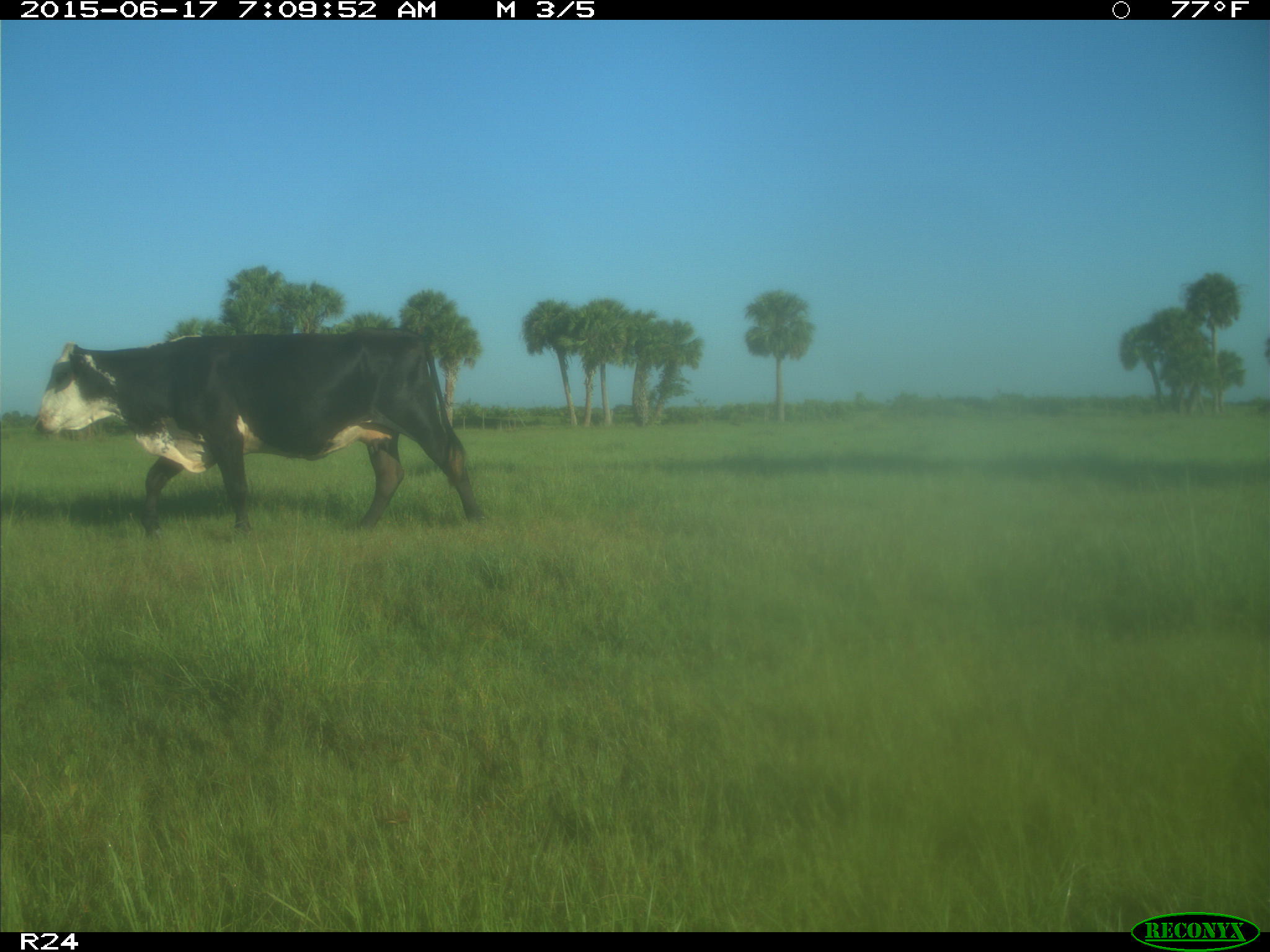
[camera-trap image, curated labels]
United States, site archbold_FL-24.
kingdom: Animalia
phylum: Chordata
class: Mammalia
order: Artiodactyla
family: Bovidae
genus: Bos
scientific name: Bos taurus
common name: domestic cow